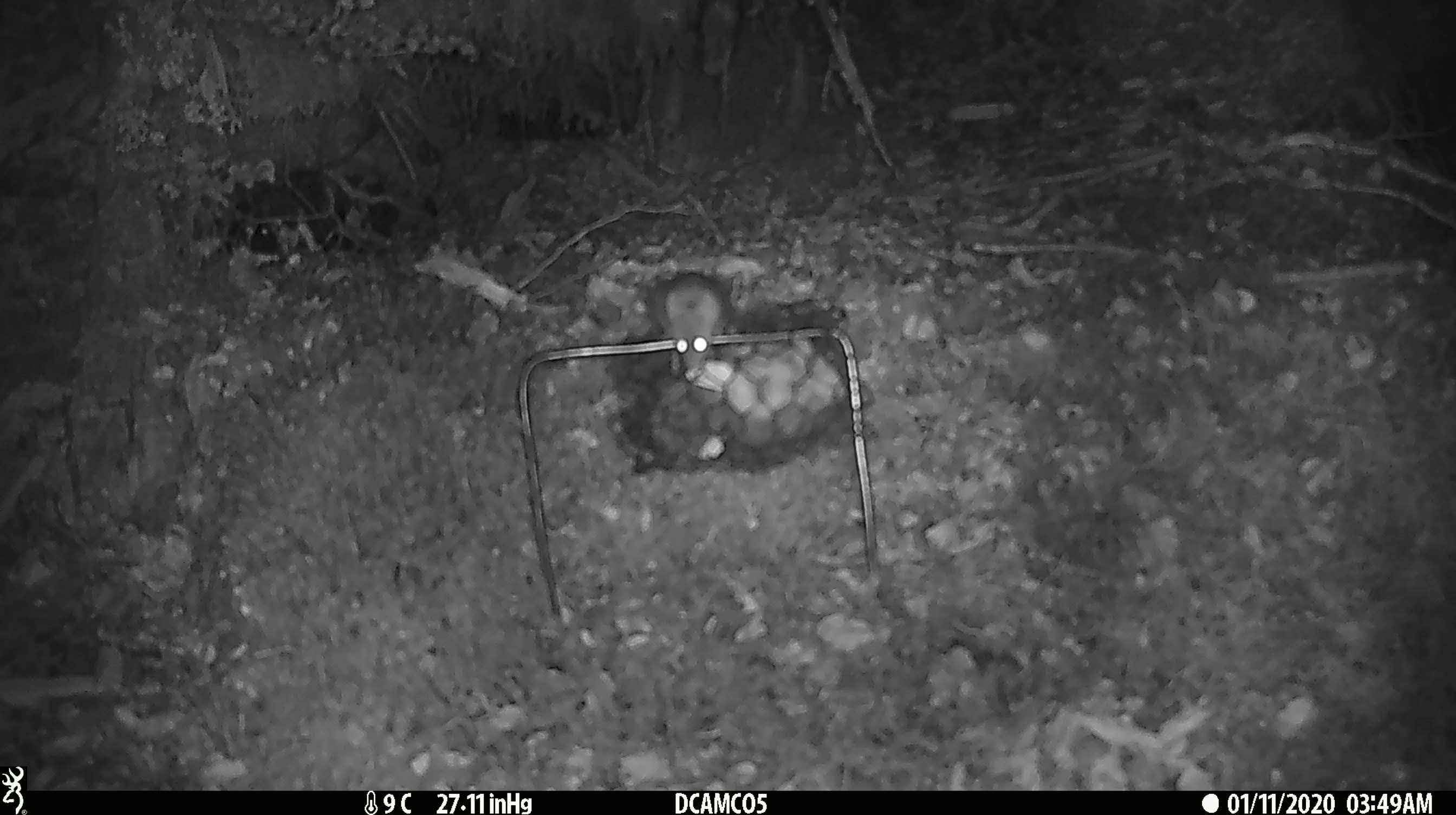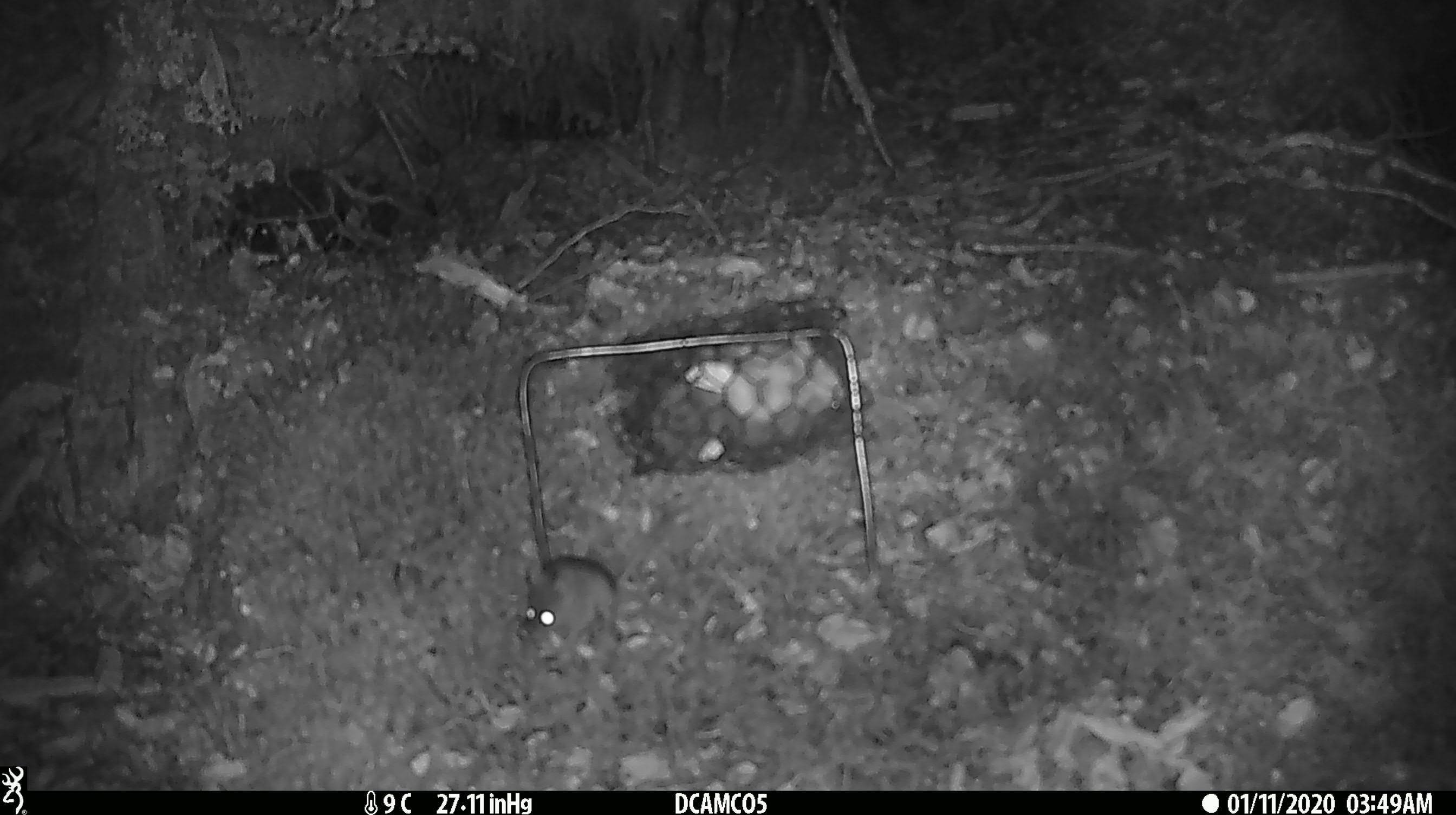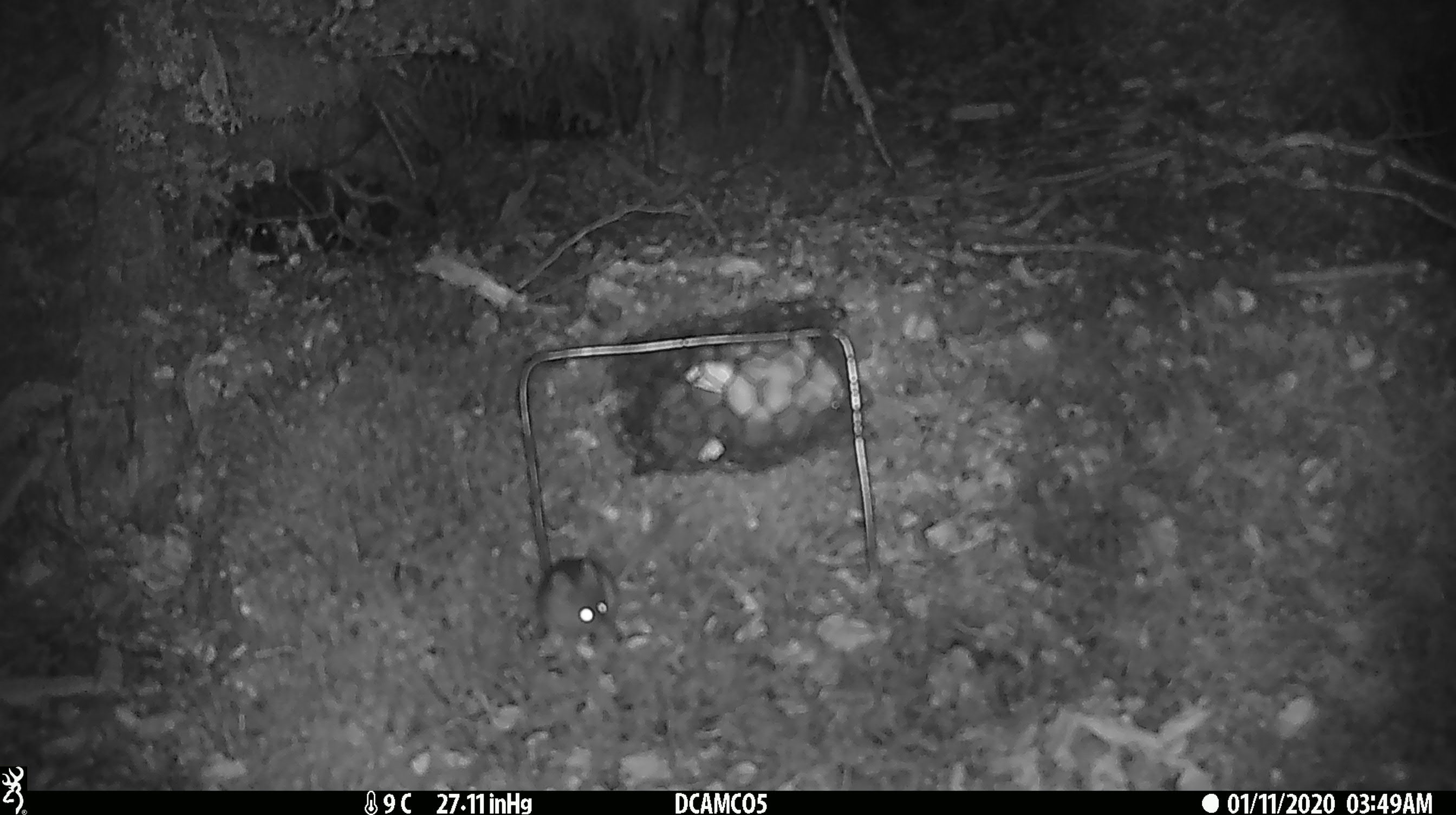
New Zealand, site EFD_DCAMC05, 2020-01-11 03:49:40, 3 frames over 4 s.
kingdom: Animalia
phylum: Chordata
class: Mammalia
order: Rodentia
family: Muridae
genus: Mus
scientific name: Mus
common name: mouse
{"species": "mouse (Mus)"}